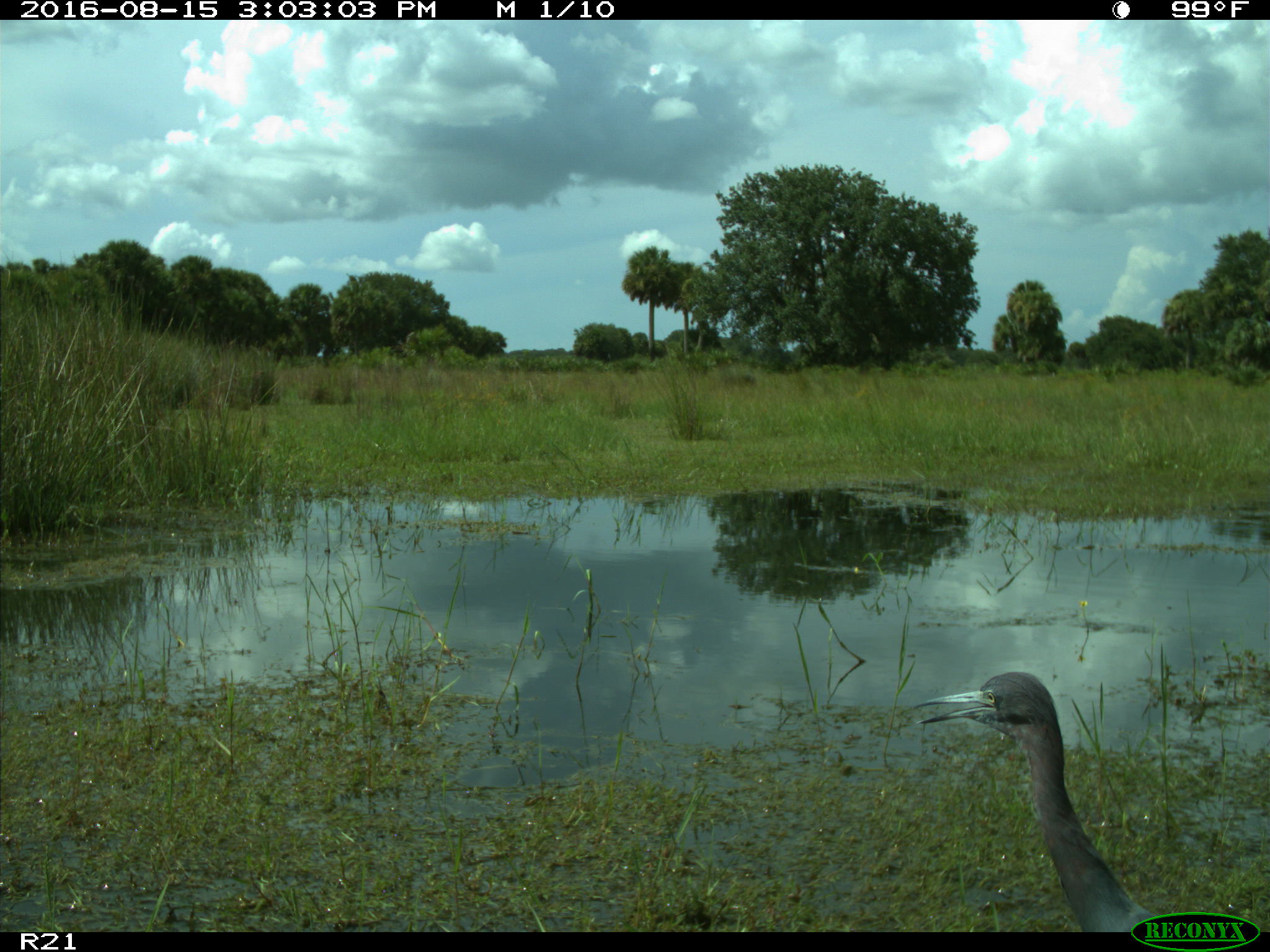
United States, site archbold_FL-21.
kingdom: Animalia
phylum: Chordata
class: Aves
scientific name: Aves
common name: birds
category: unidentified bird